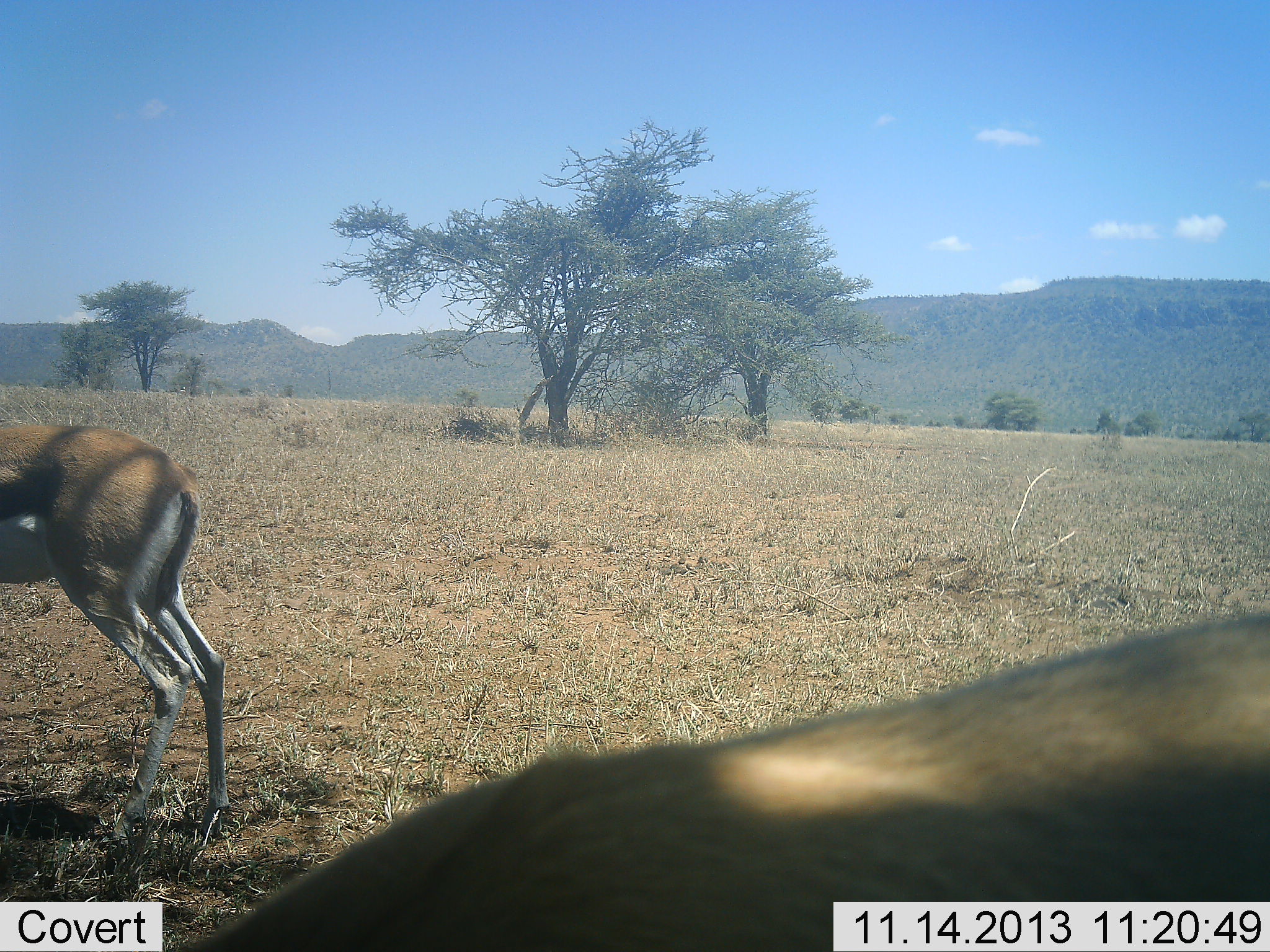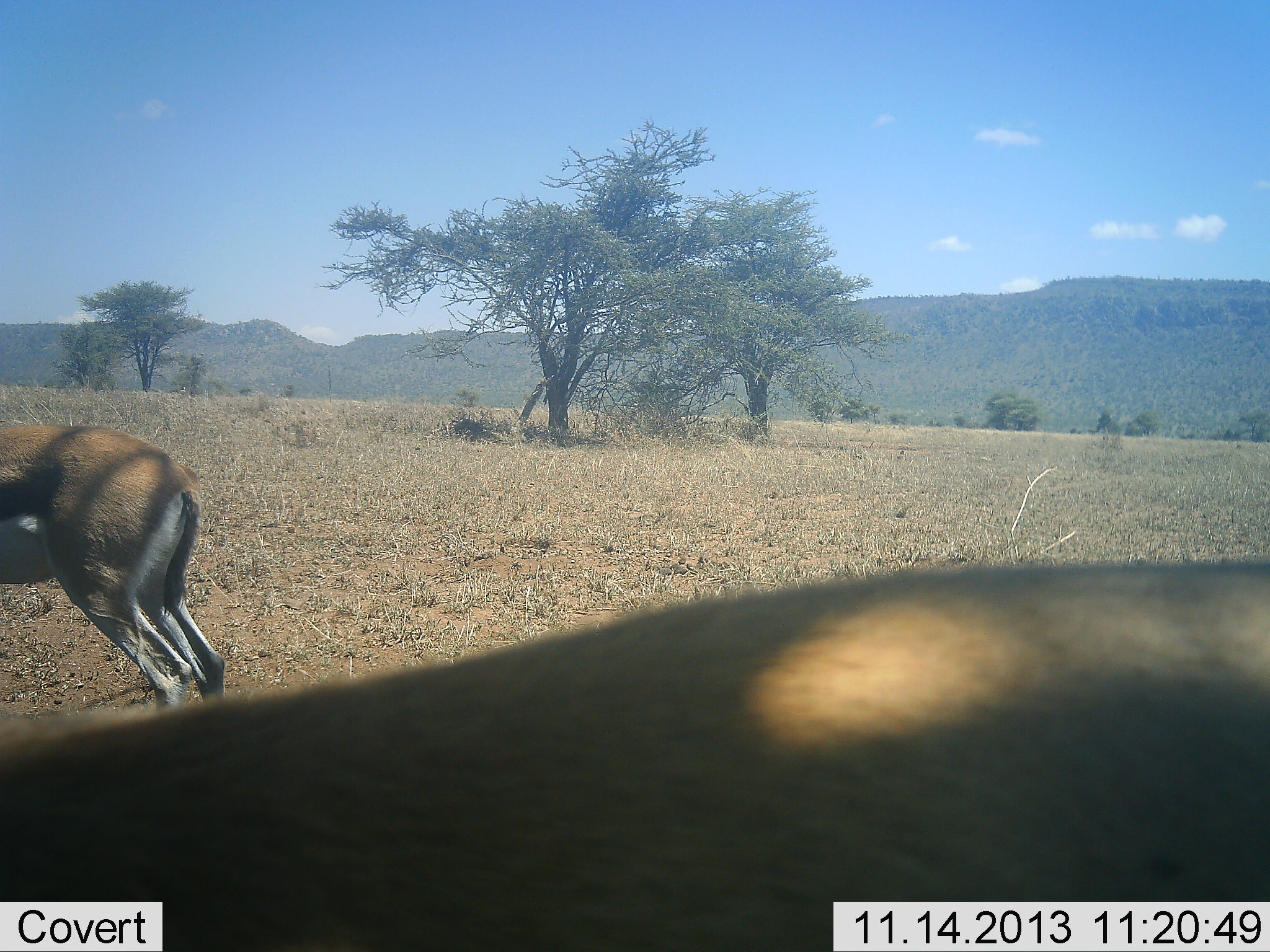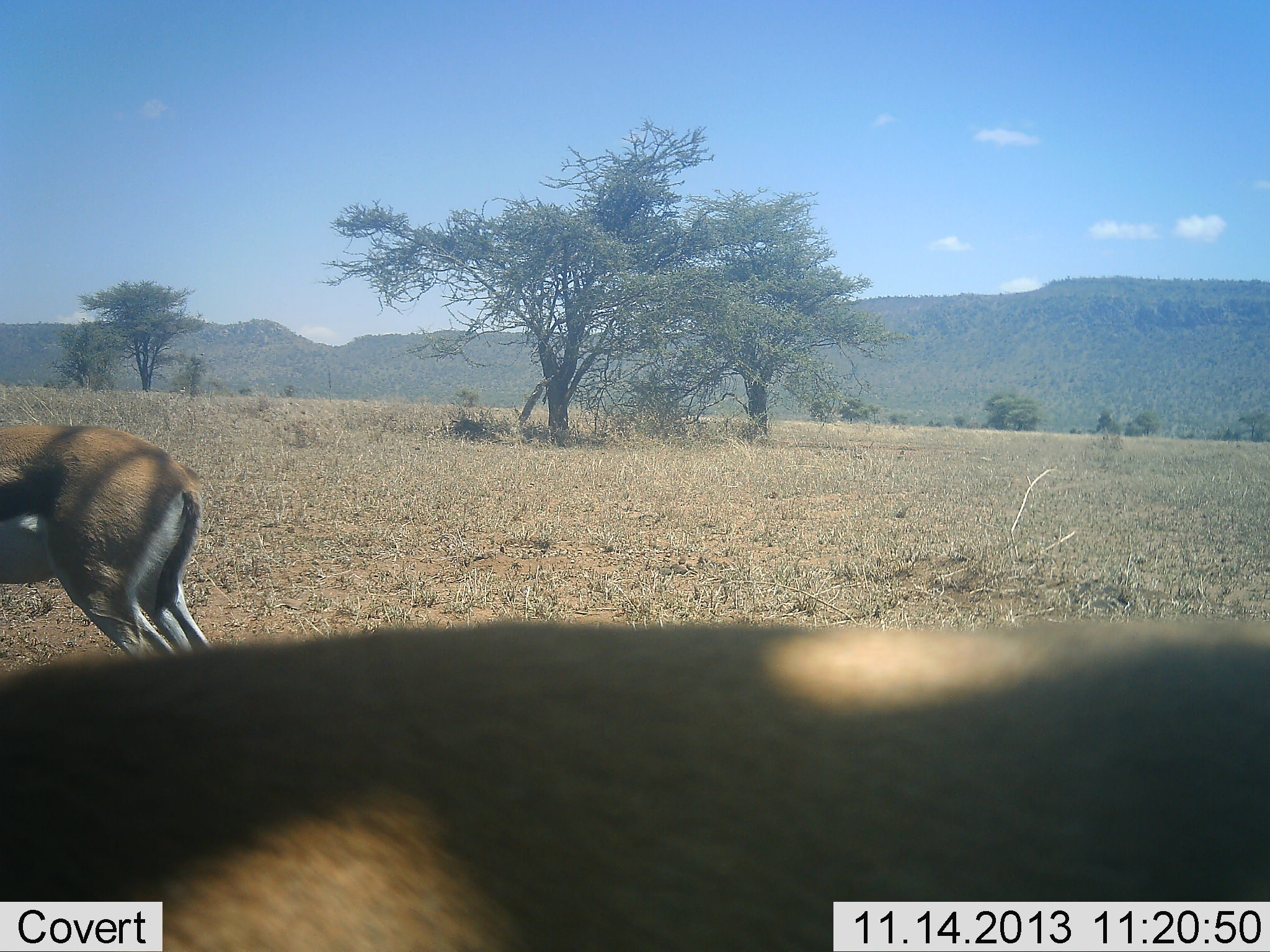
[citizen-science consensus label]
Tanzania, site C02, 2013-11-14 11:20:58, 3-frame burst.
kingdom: Animalia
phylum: Chordata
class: Mammalia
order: Artiodactyla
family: Bovidae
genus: Eudorcas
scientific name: Eudorcas thomsonii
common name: thomson's gazelle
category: gazellethomsons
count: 2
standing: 80%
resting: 0%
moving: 40%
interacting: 0%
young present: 0%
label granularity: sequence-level